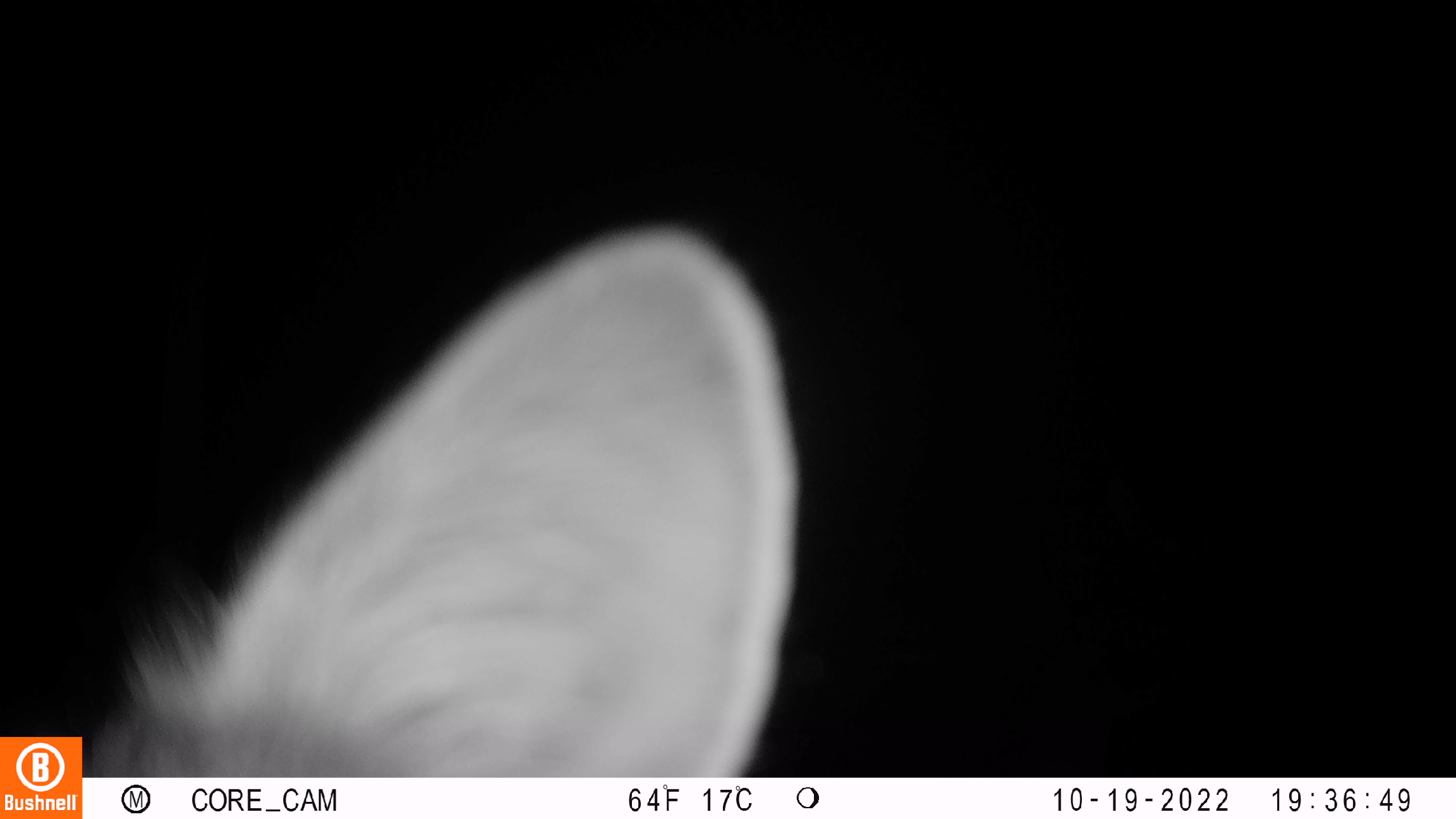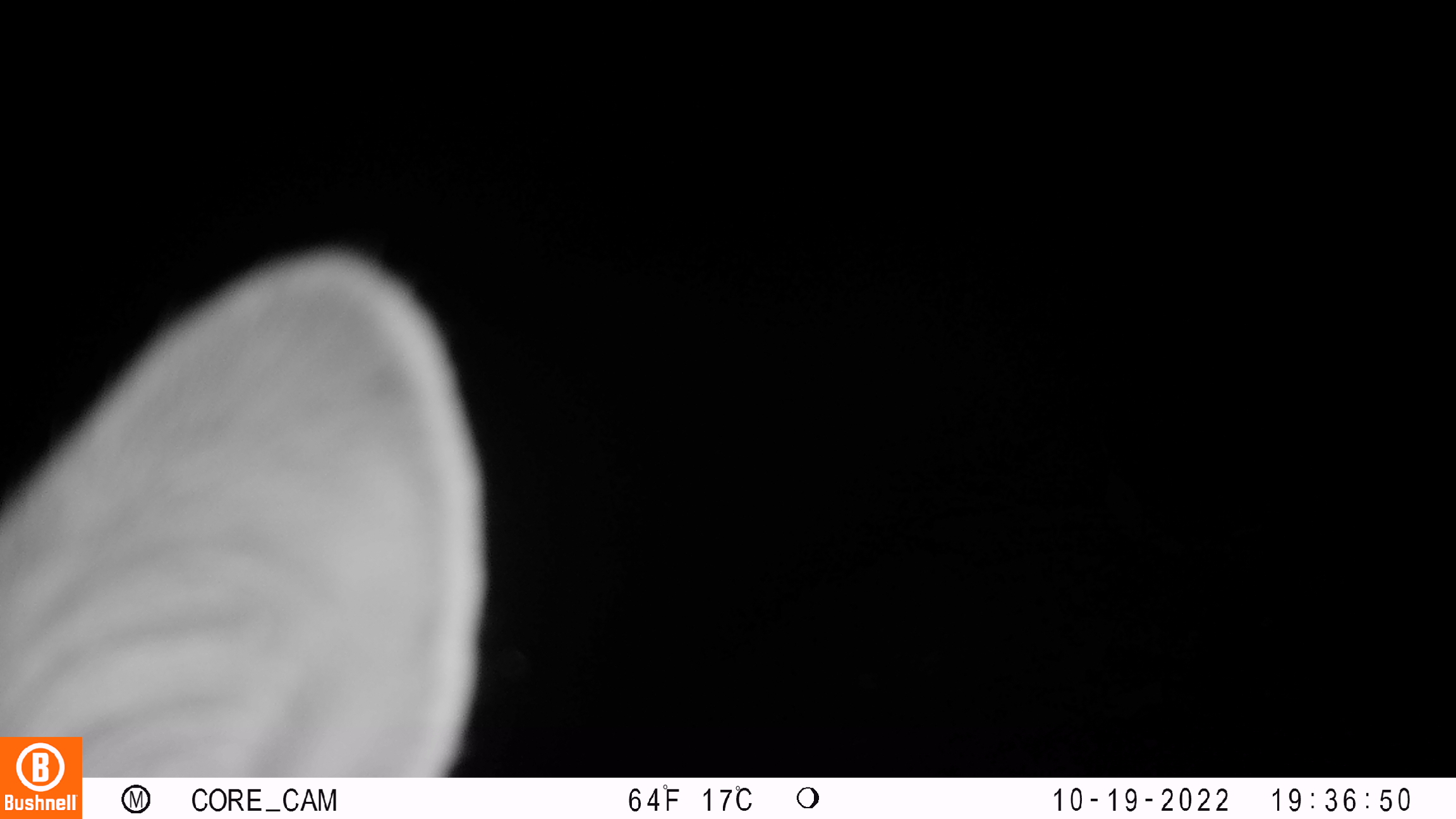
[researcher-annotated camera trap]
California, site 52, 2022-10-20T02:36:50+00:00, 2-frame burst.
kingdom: Animalia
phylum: Chordata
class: Mammalia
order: Artiodactyla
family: Cervidae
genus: Odocoileus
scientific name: Odocoileus hemionus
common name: mule deer